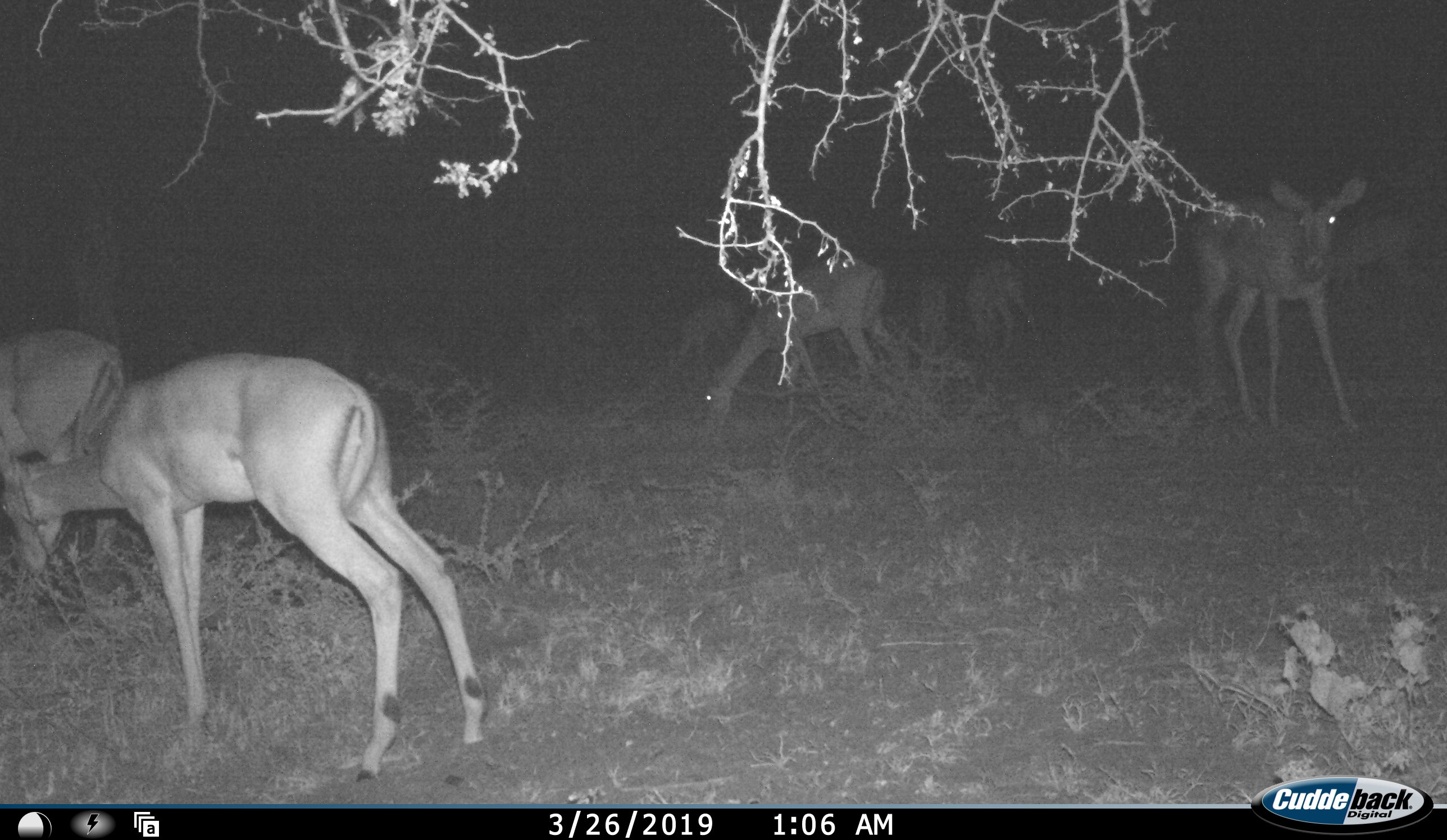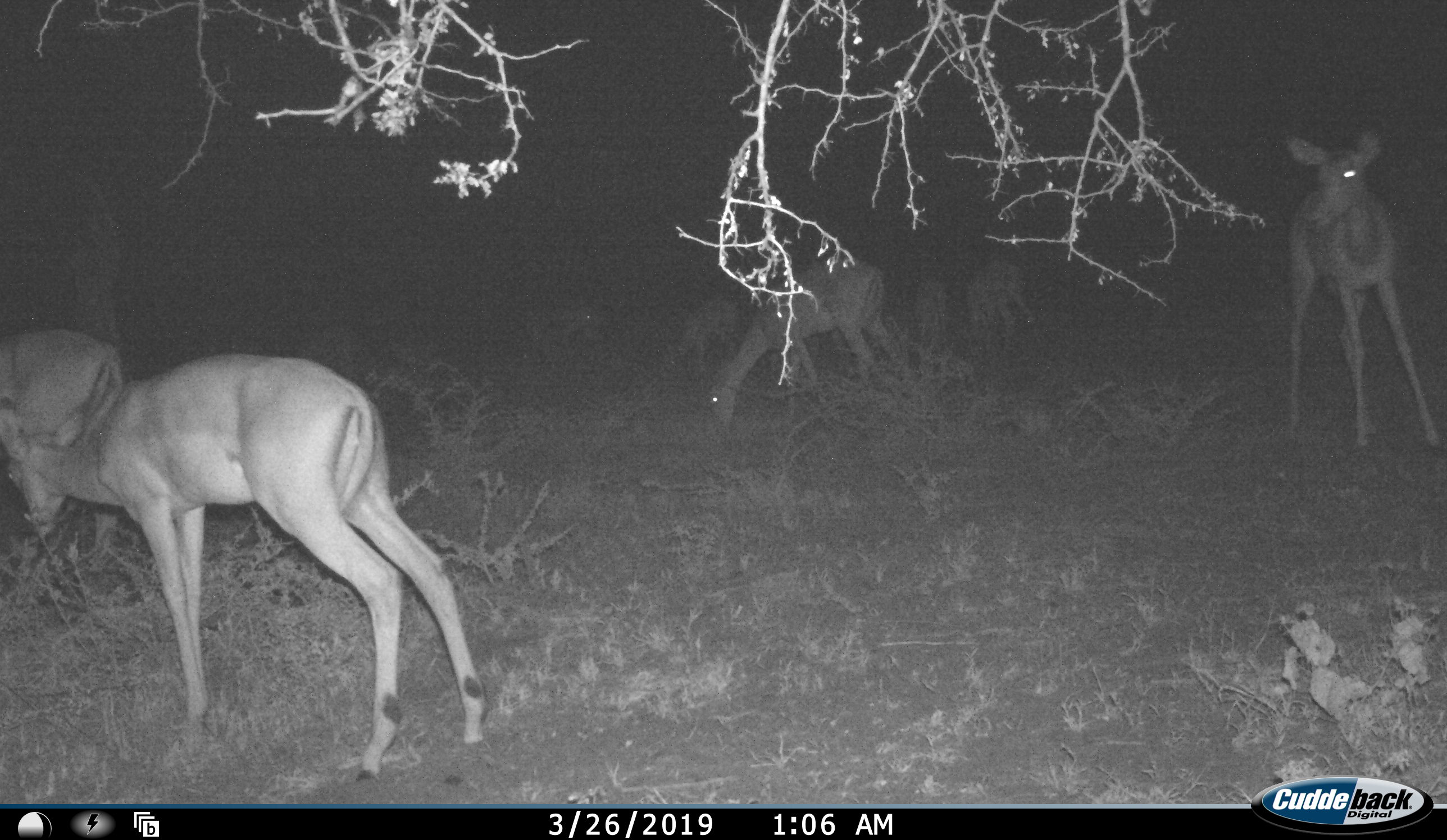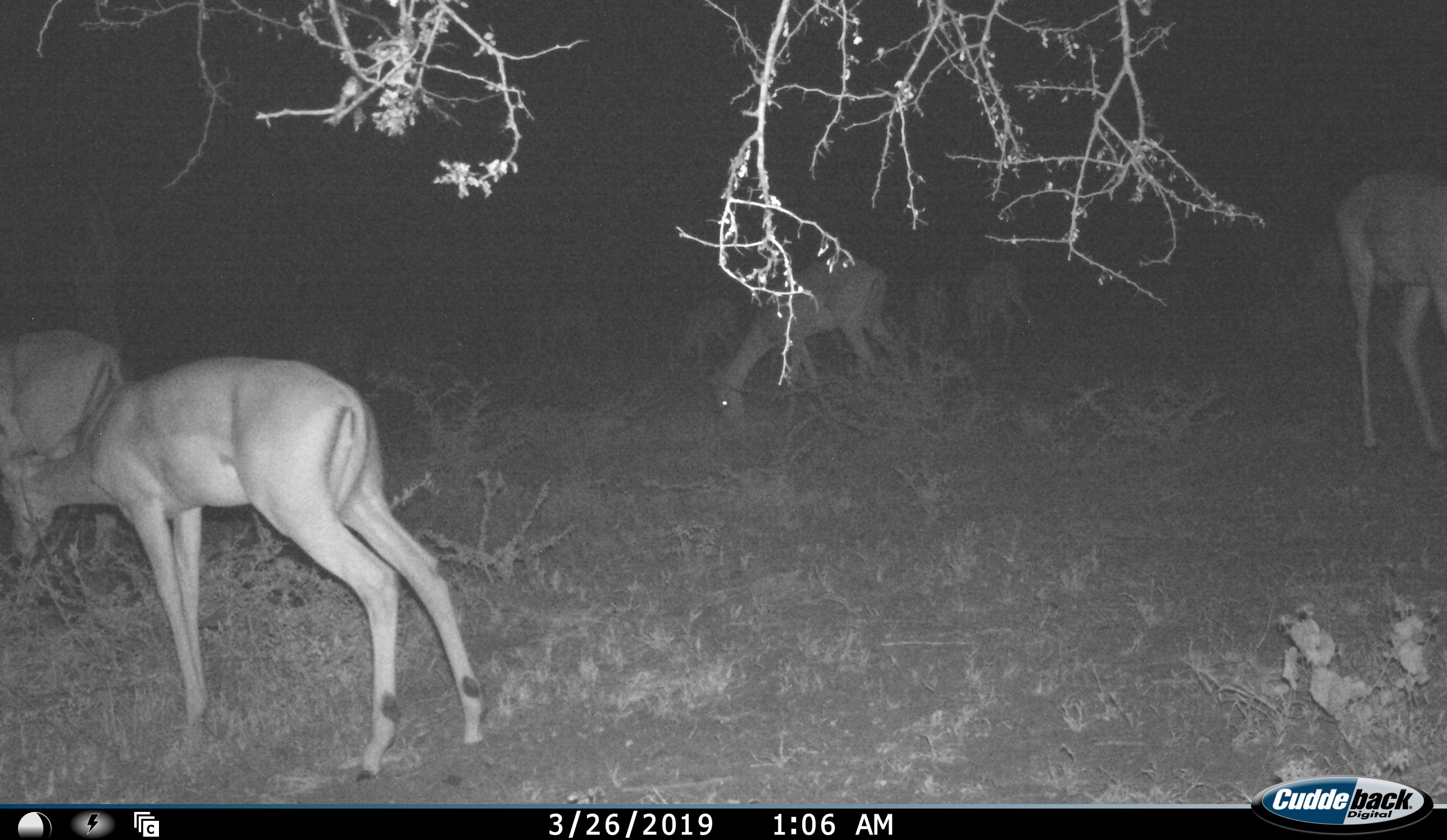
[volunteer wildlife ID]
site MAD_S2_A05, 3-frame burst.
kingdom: Animalia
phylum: Chordata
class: Mammalia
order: Artiodactyla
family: Bovidae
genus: Aepyceros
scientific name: Aepyceros melampus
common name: impala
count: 9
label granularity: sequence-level